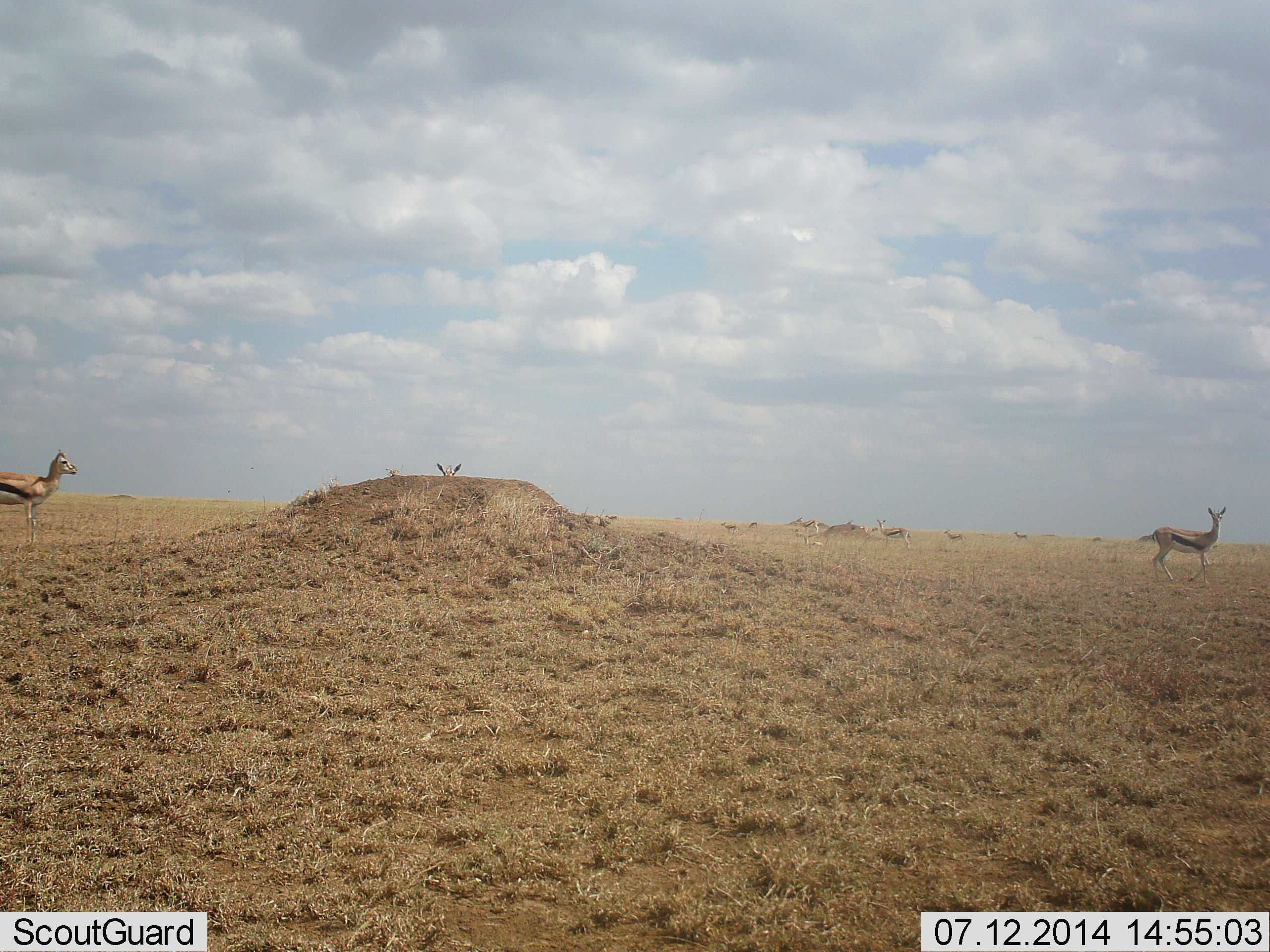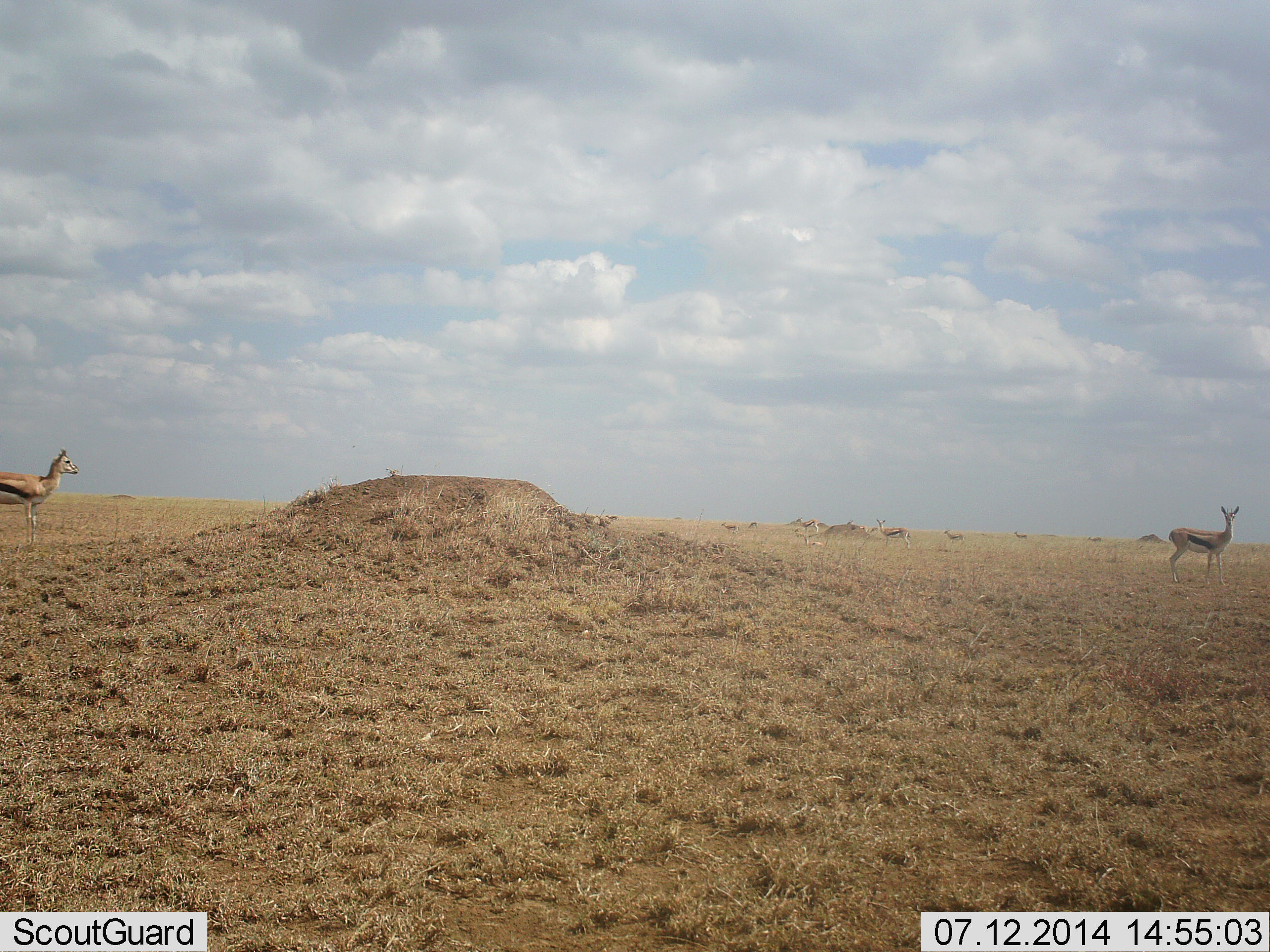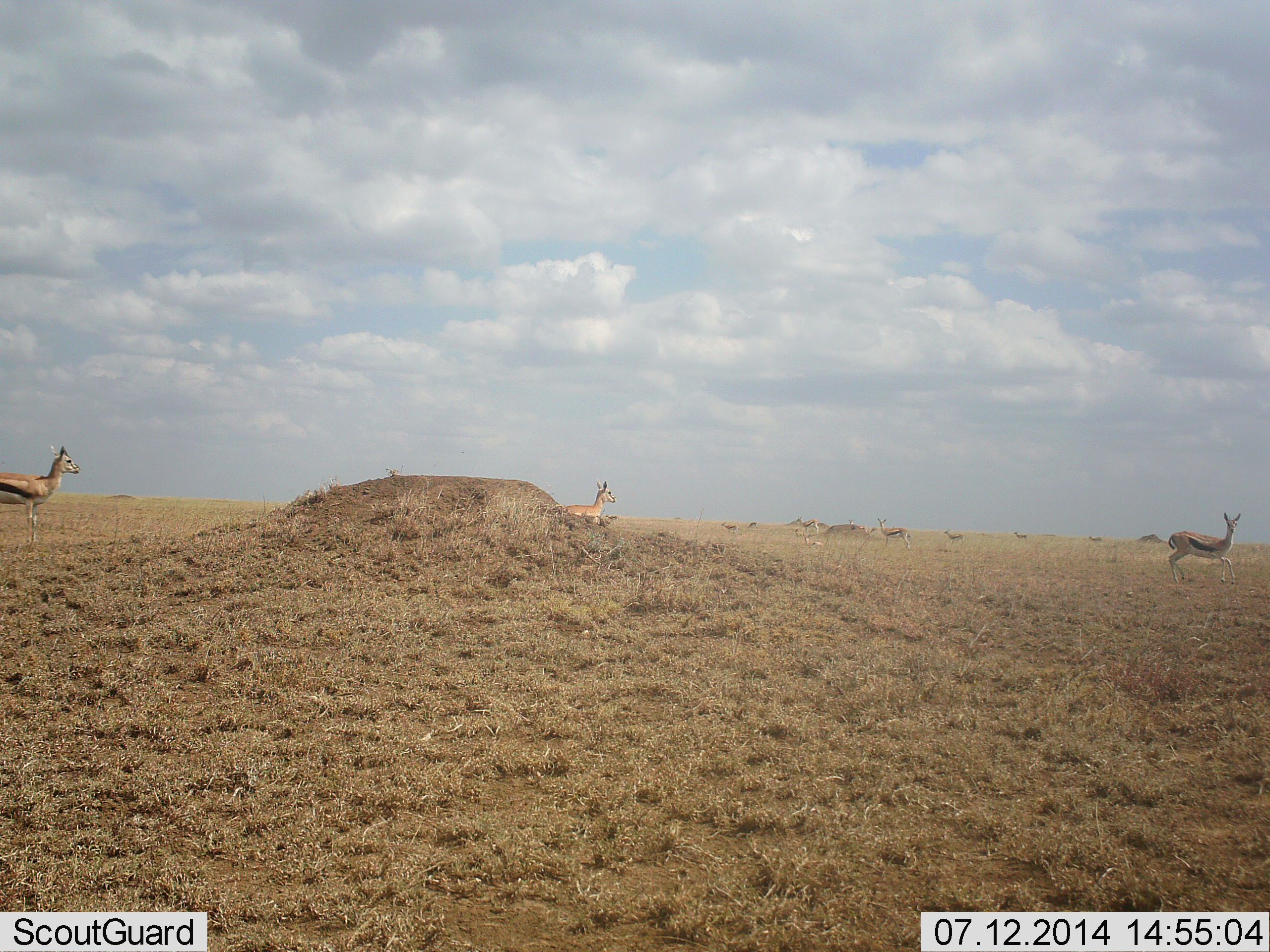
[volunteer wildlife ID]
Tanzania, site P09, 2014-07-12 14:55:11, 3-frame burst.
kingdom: Animalia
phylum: Chordata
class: Mammalia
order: Artiodactyla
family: Bovidae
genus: Eudorcas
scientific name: Eudorcas thomsonii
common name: thomson's gazelle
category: gazellethomsons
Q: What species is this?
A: Gazellethomsons (thomson's gazelle) (Eudorcas thomsonii).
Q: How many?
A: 8.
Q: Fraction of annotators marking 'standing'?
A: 90%.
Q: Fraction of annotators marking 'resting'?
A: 0%.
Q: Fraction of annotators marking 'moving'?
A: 50%.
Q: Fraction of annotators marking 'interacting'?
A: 0%.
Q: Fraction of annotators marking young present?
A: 0%.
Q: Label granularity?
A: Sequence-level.